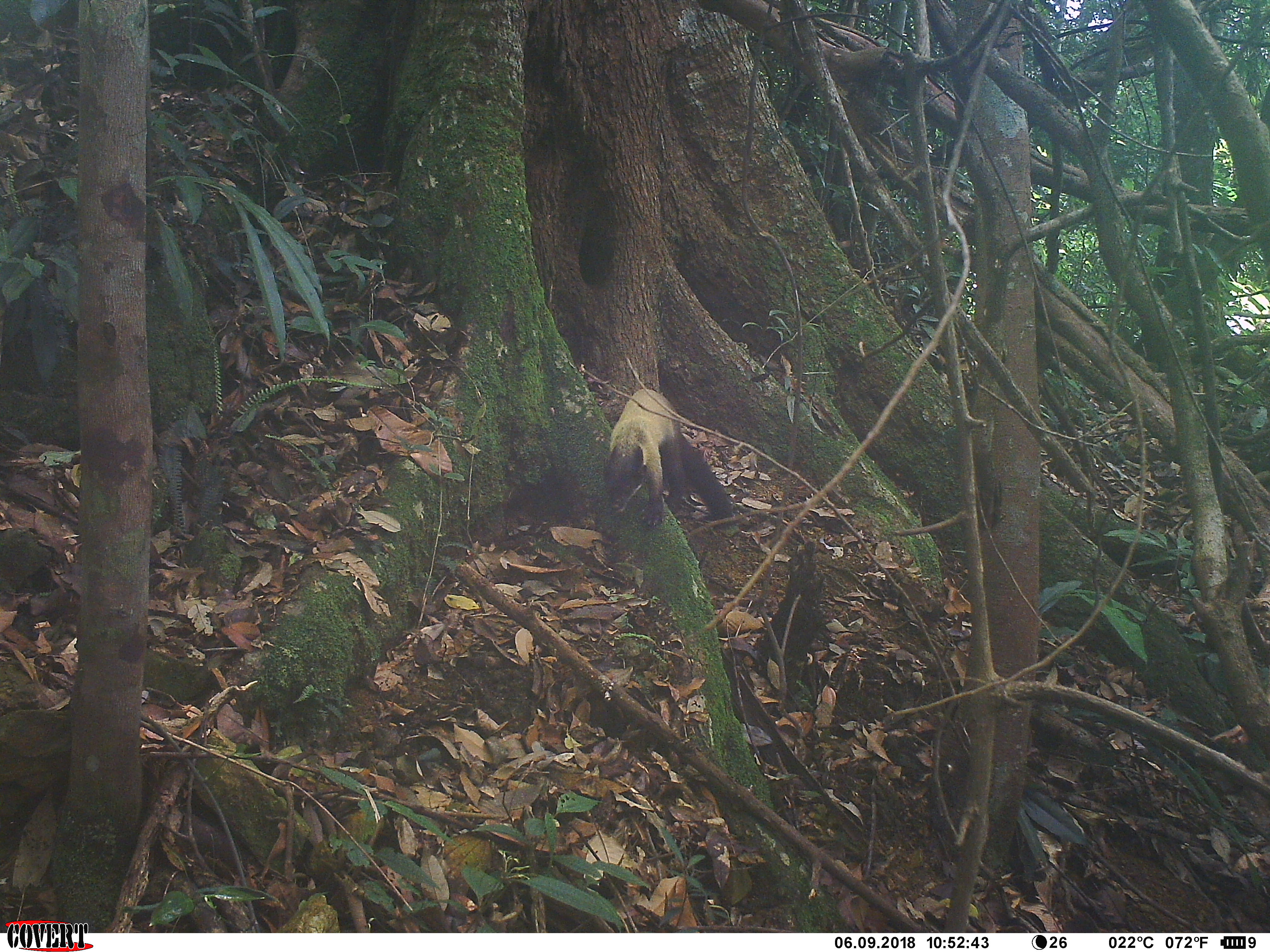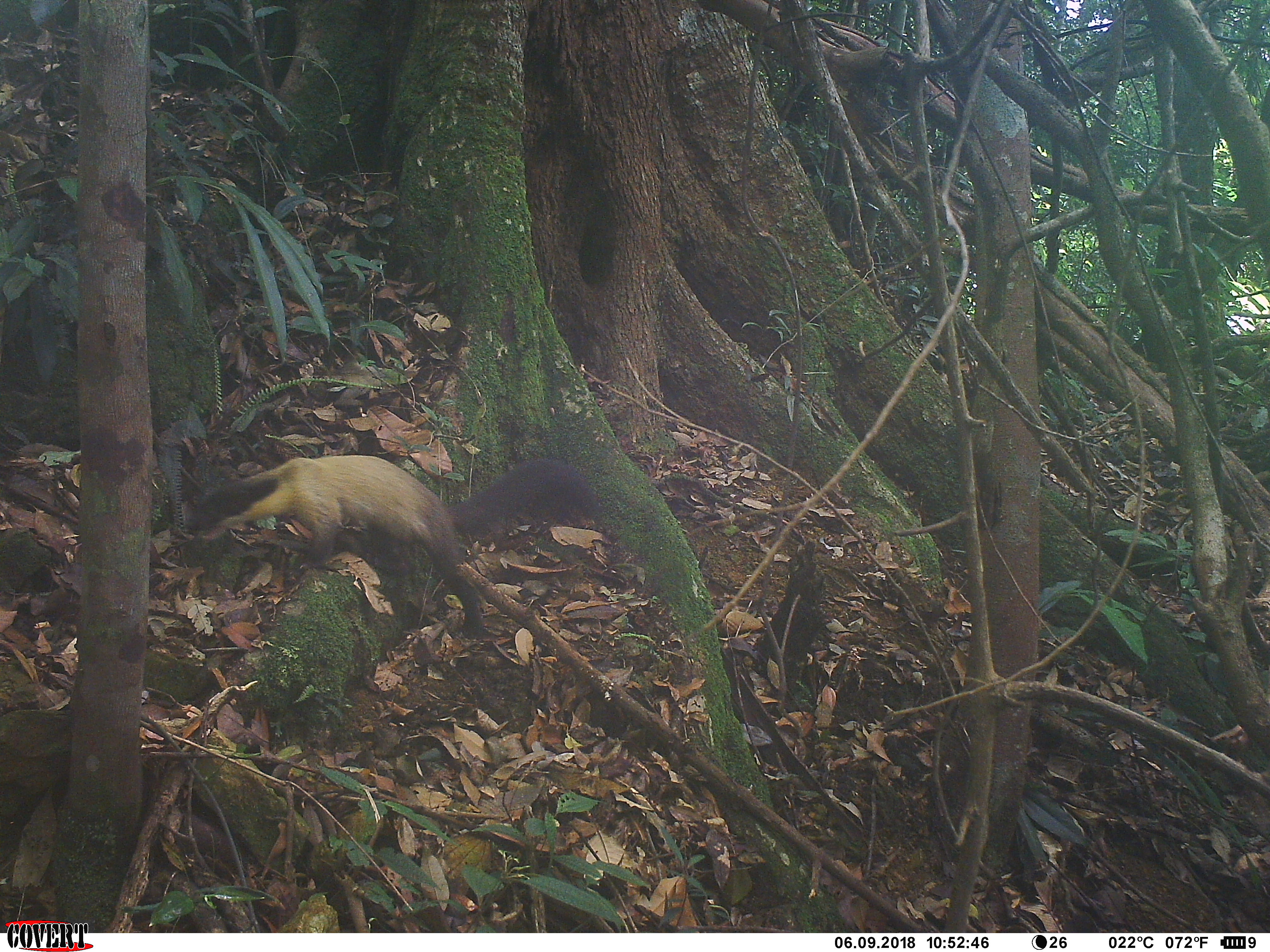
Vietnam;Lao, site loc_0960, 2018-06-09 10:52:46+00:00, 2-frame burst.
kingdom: Animalia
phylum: Chordata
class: Mammalia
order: Carnivora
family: Mustelidae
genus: Martes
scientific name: Martes flavigula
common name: yellow-throated marten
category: yellow throated marten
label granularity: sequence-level